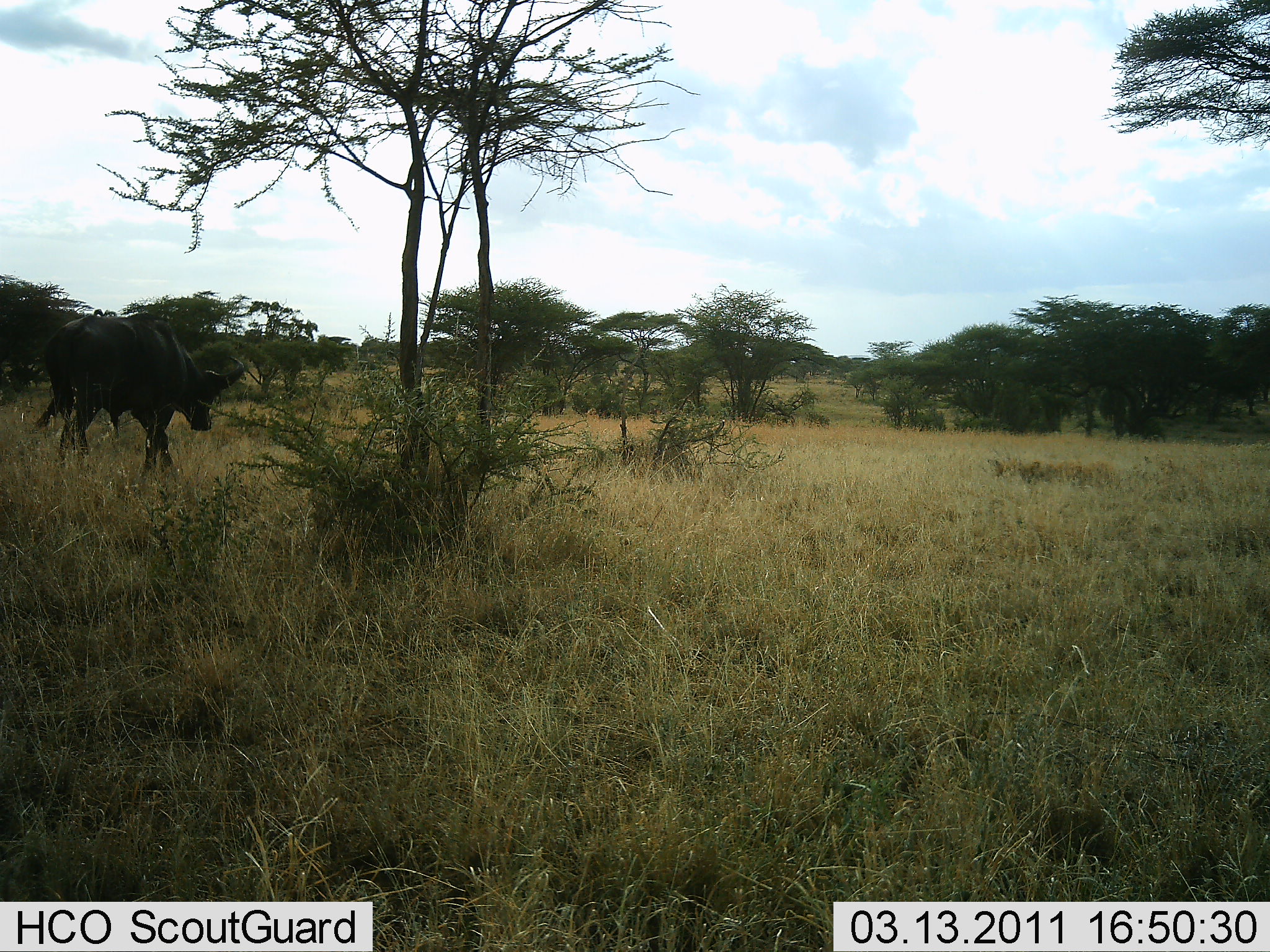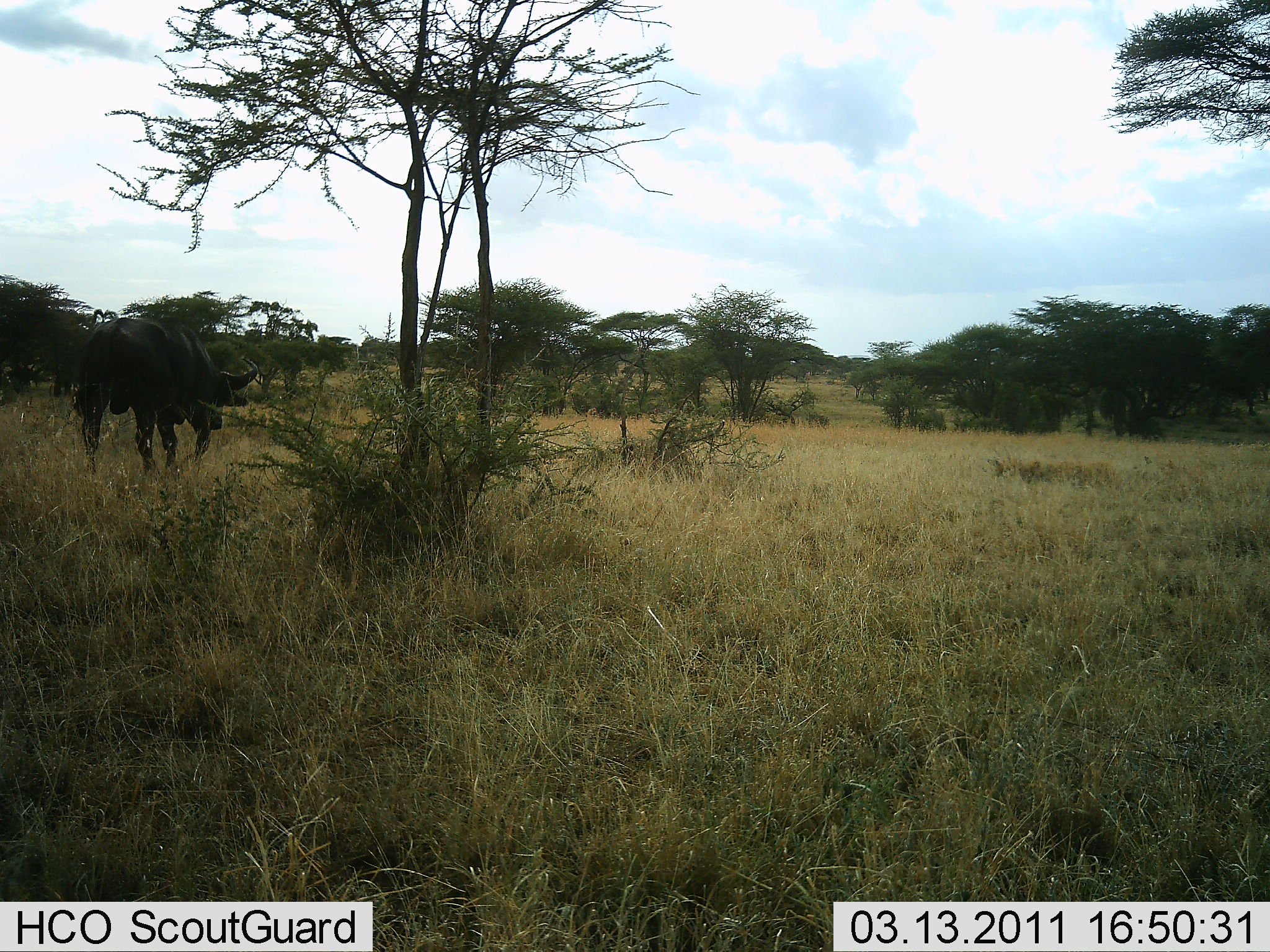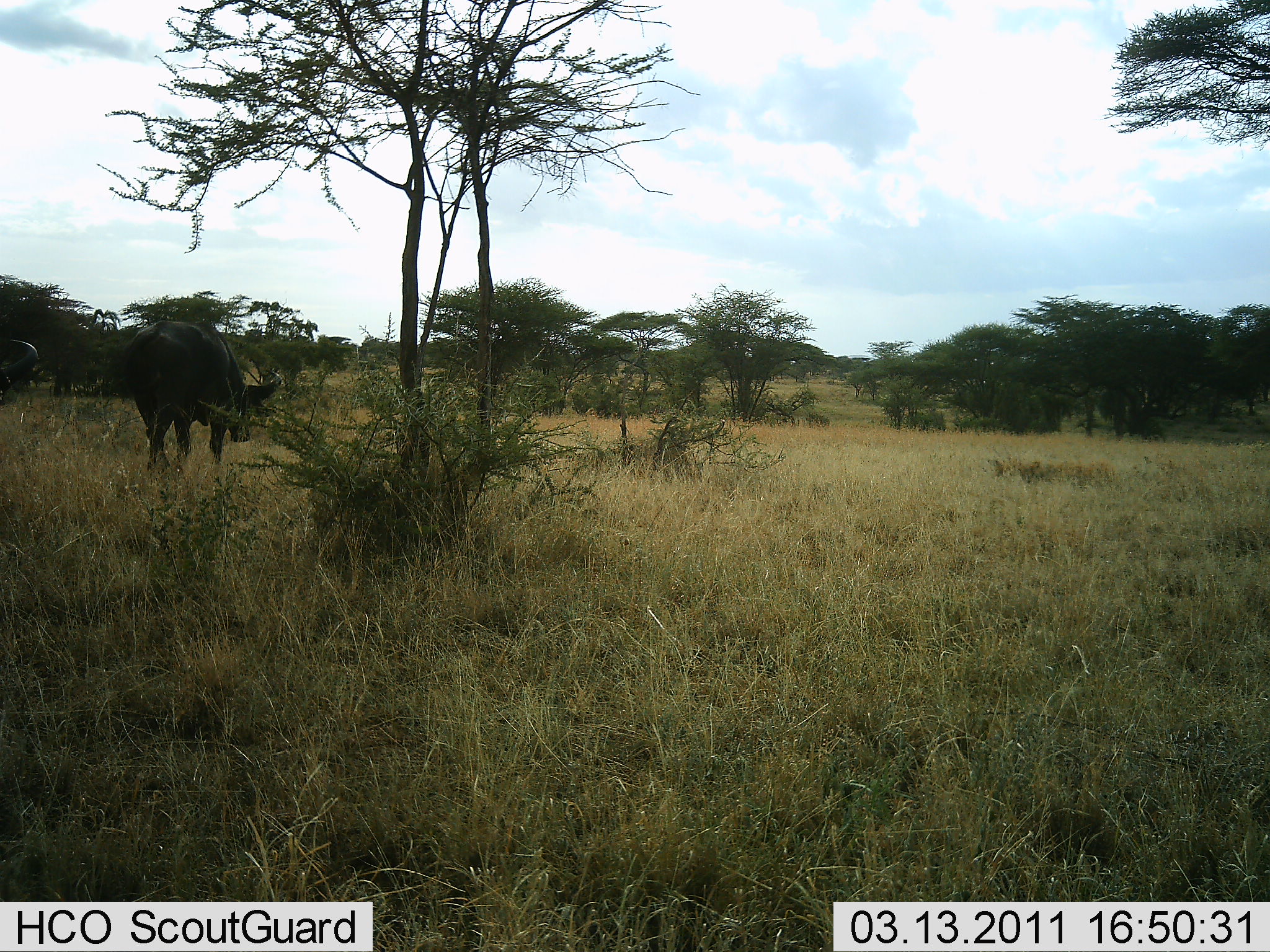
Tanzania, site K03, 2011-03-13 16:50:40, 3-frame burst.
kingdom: Animalia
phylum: Chordata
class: Mammalia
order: Artiodactyla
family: Bovidae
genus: Syncerus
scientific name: Syncerus caffer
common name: cape buffalo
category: buffalo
Buffalo (cape buffalo) (Syncerus caffer), count 2. Behavior (volunteer vote fractions): standing 8%, resting 0%, moving 85%, interacting 0%. Young present (vote fraction): 0%. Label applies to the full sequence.